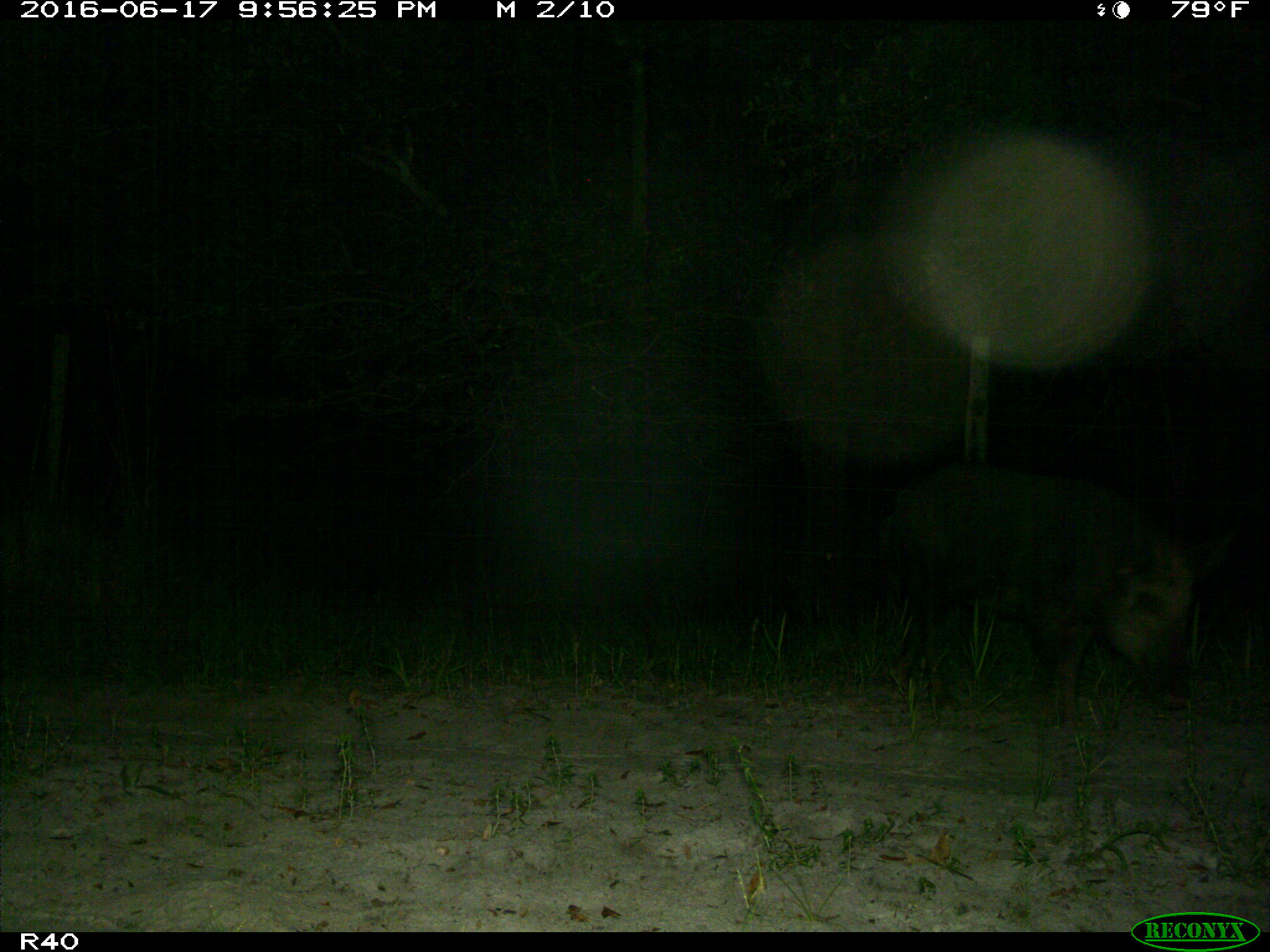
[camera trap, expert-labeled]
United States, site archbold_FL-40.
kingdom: Animalia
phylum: Chordata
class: Mammalia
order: Artiodactyla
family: Suidae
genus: Sus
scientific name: Sus scrofa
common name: wild boar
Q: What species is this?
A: Sus scrofa (wild boar).